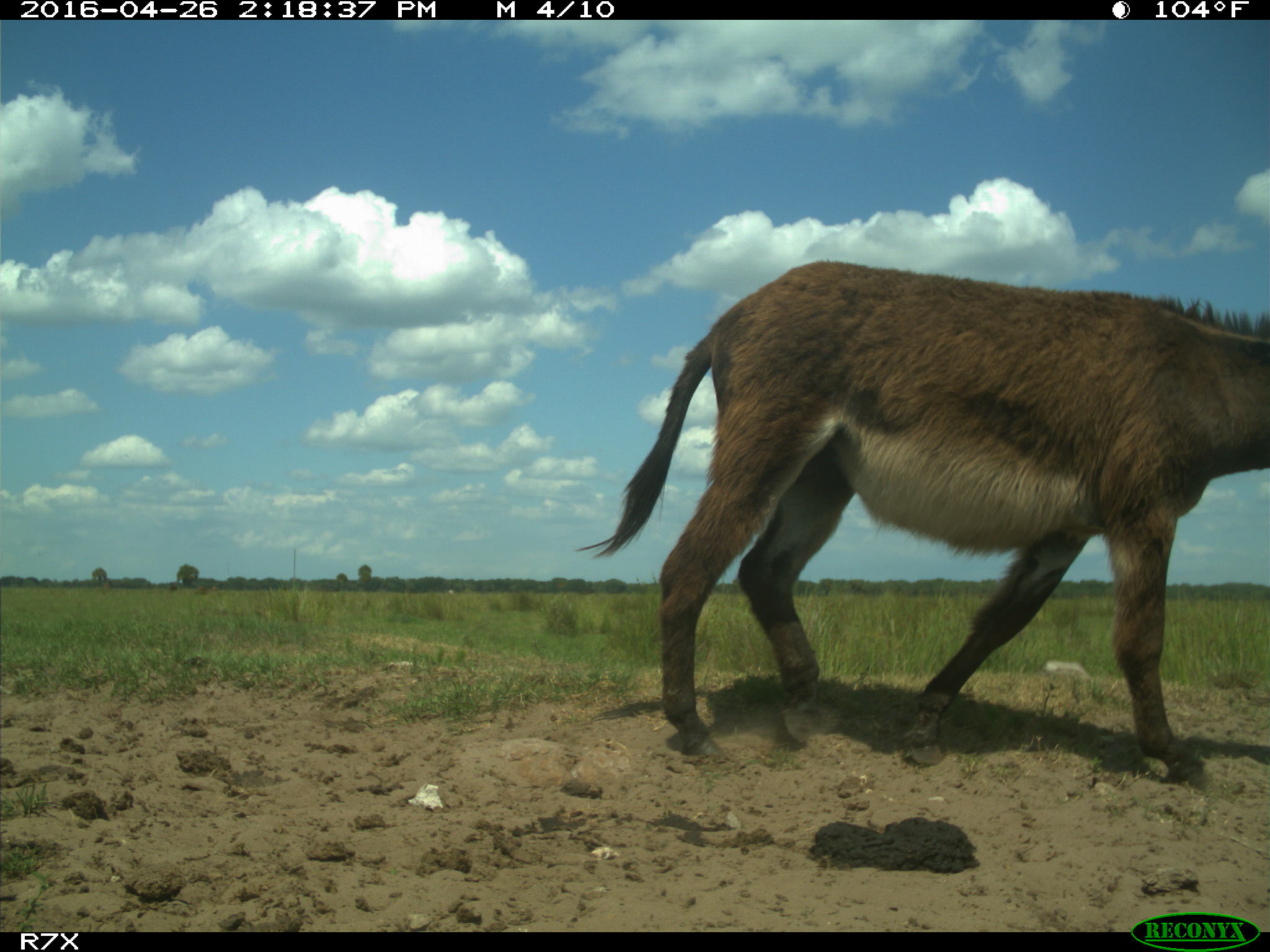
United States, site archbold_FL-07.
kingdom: Animalia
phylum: Chordata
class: Mammalia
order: Artiodactyla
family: Bovidae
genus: Bos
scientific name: Bos taurus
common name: domestic cow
Bos taurus (domestic cow).